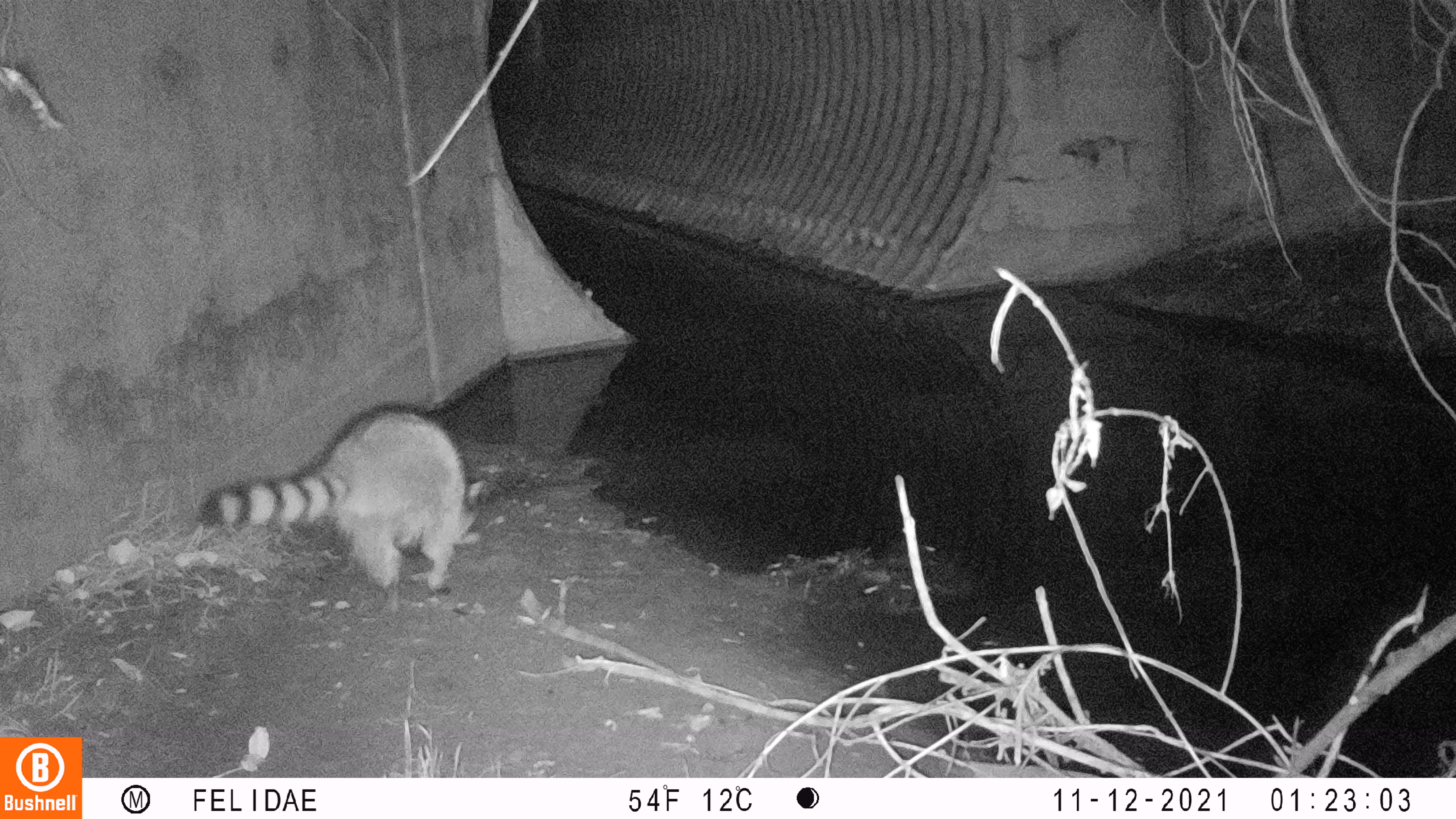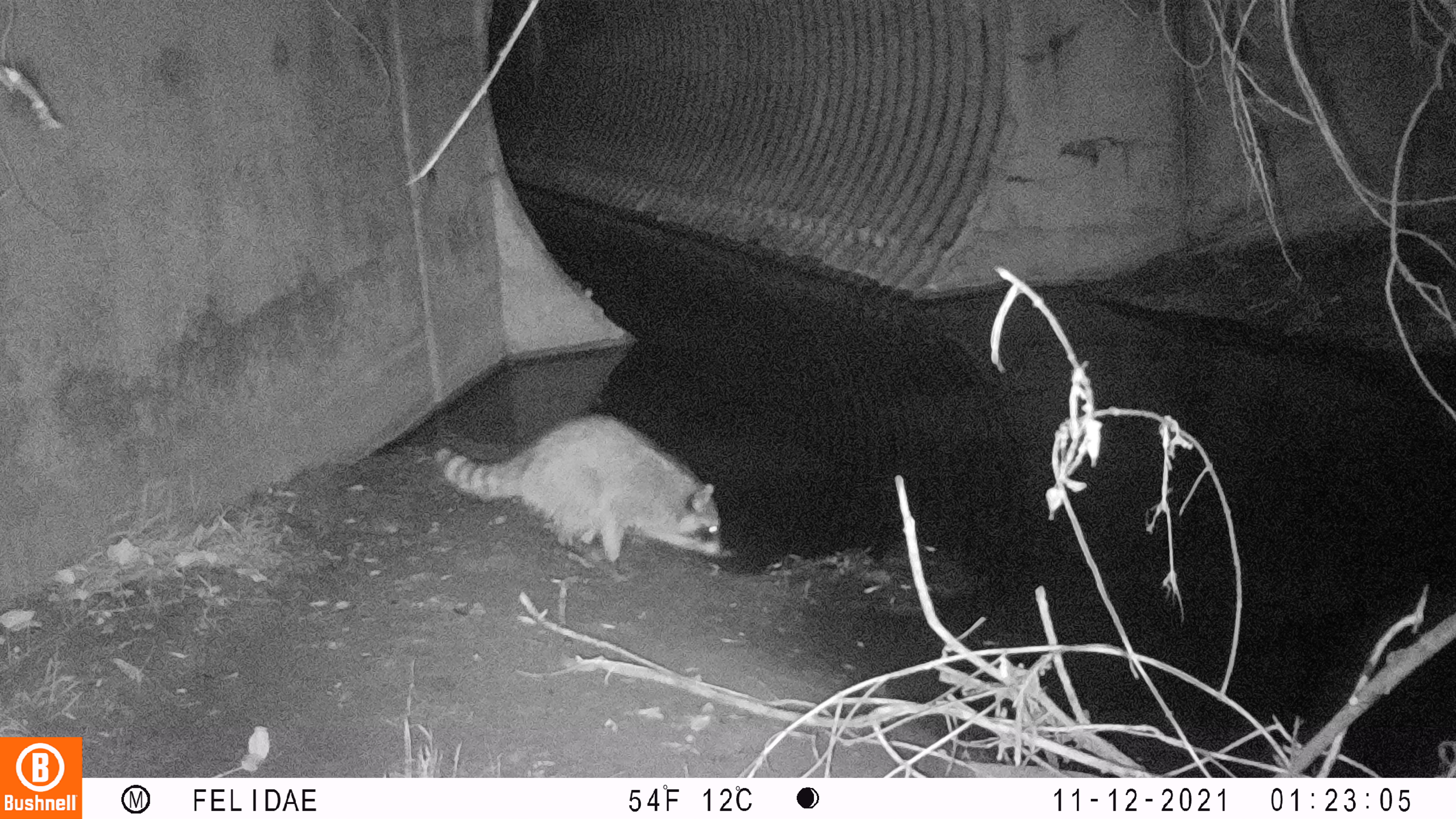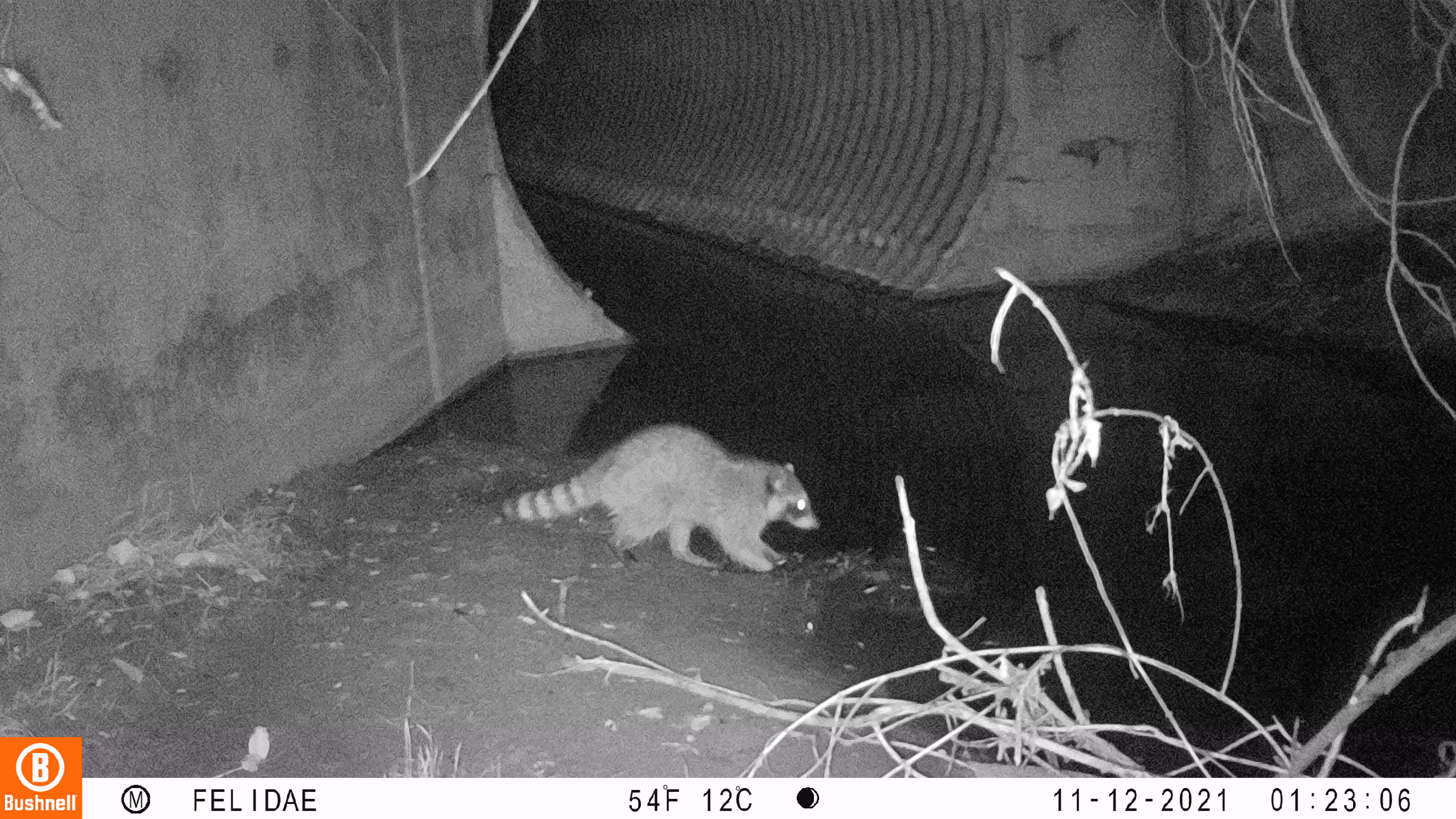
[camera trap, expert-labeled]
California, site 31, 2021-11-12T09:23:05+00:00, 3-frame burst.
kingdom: Animalia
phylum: Chordata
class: Mammalia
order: Carnivora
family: Procyonidae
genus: Procyon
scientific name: Procyon lotor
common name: raccoon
Raccoon (Procyon lotor).